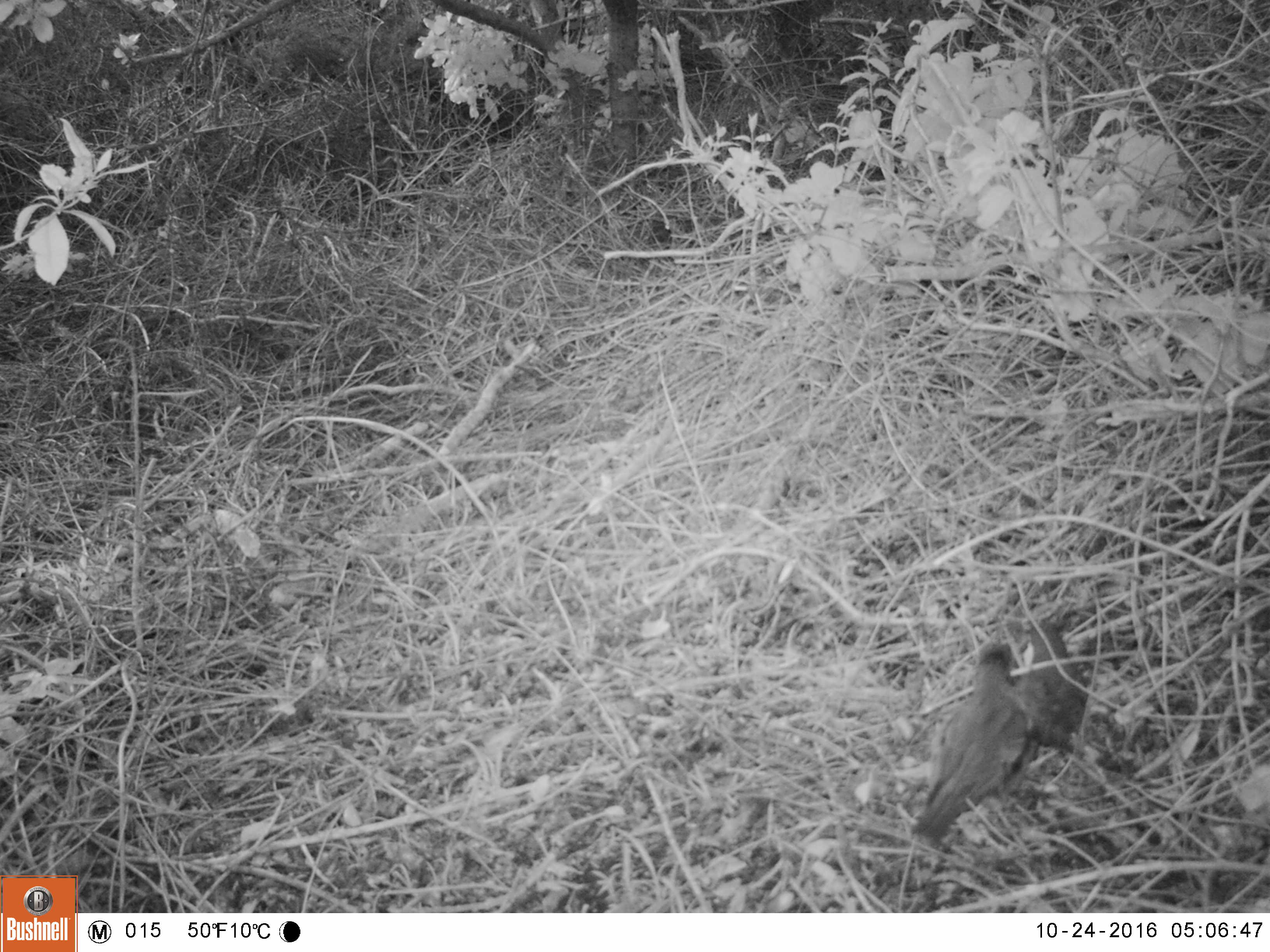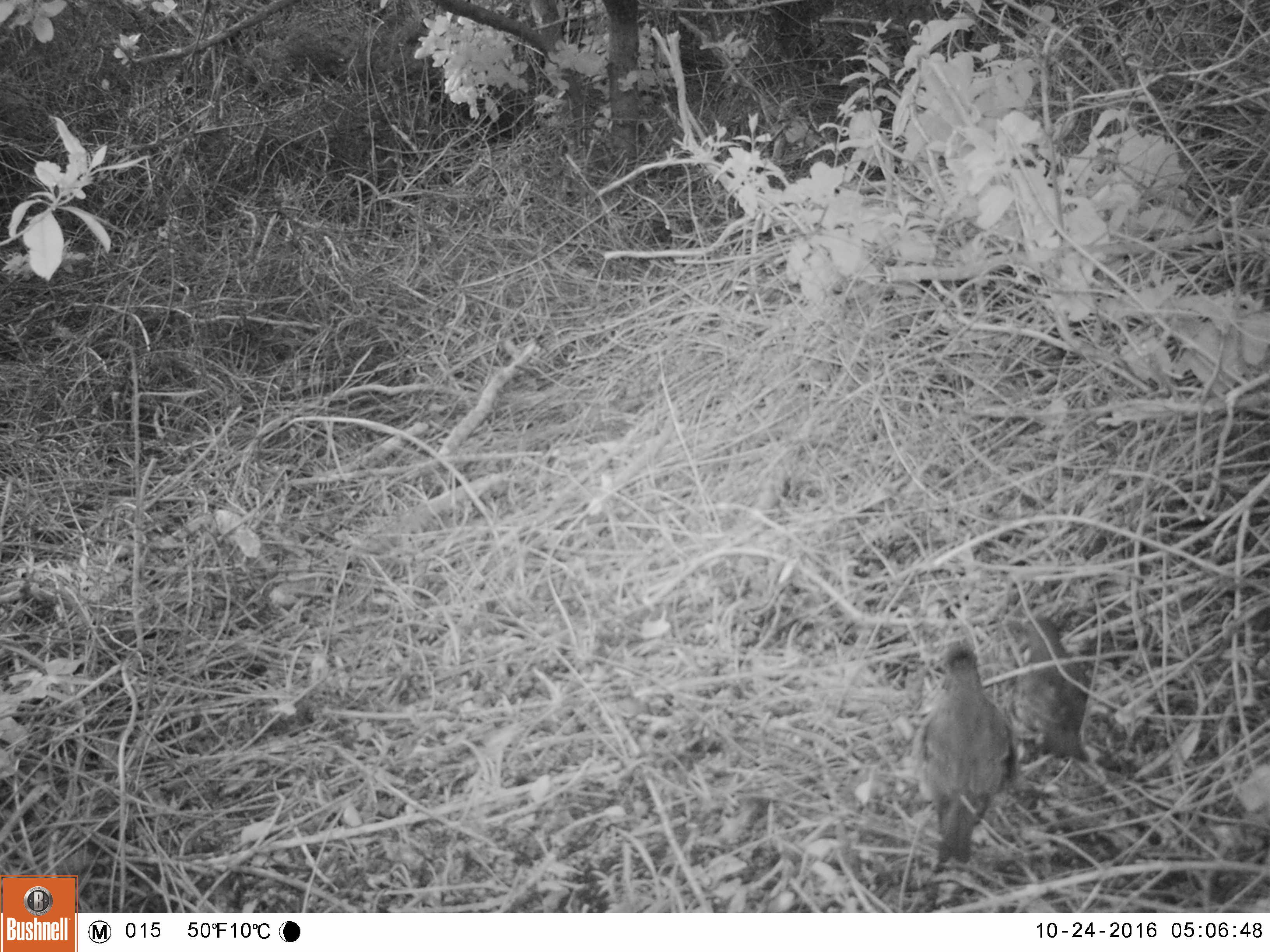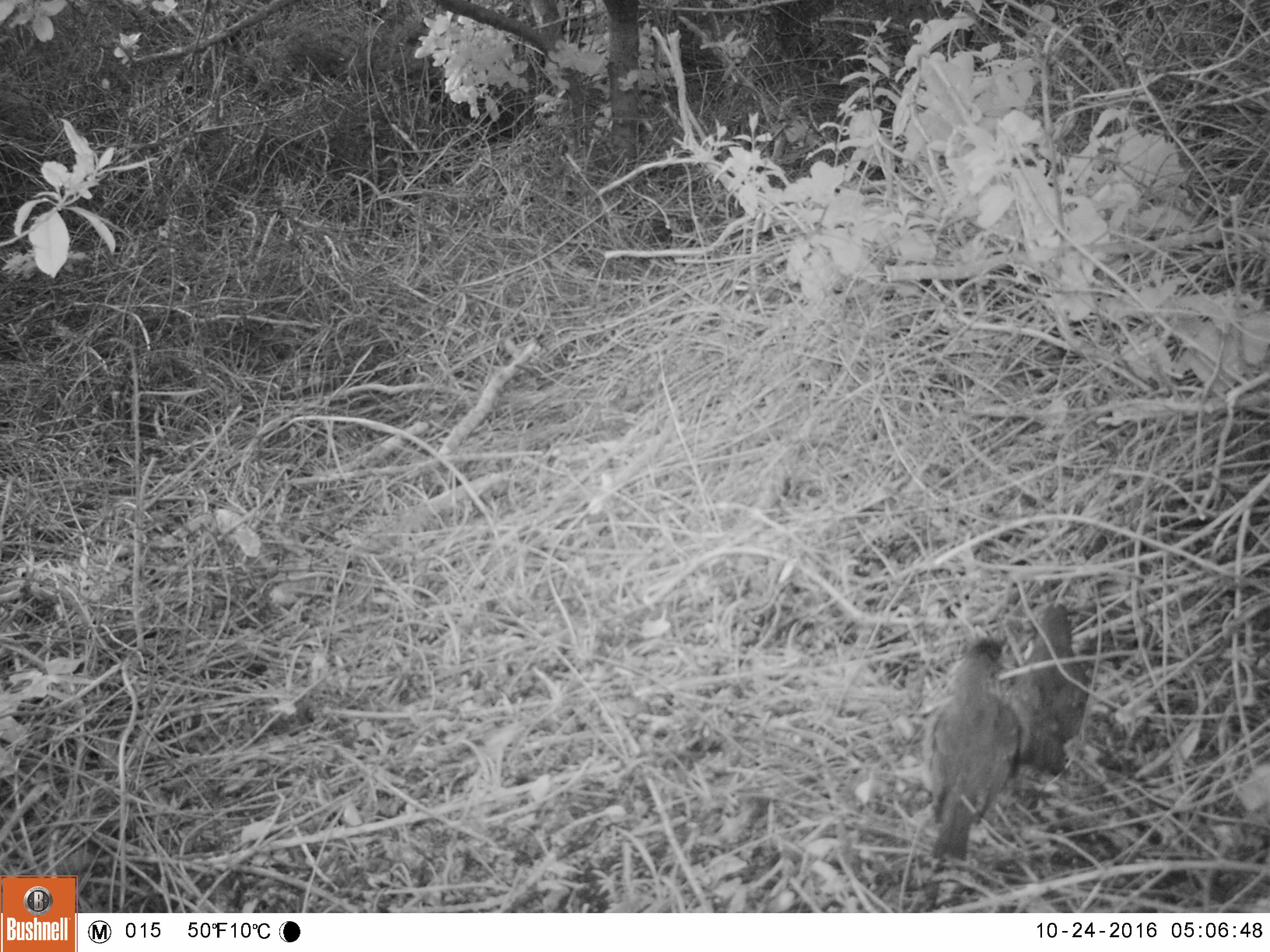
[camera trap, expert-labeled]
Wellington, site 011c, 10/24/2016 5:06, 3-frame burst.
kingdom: Animalia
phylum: Chordata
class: Aves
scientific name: Aves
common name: bird